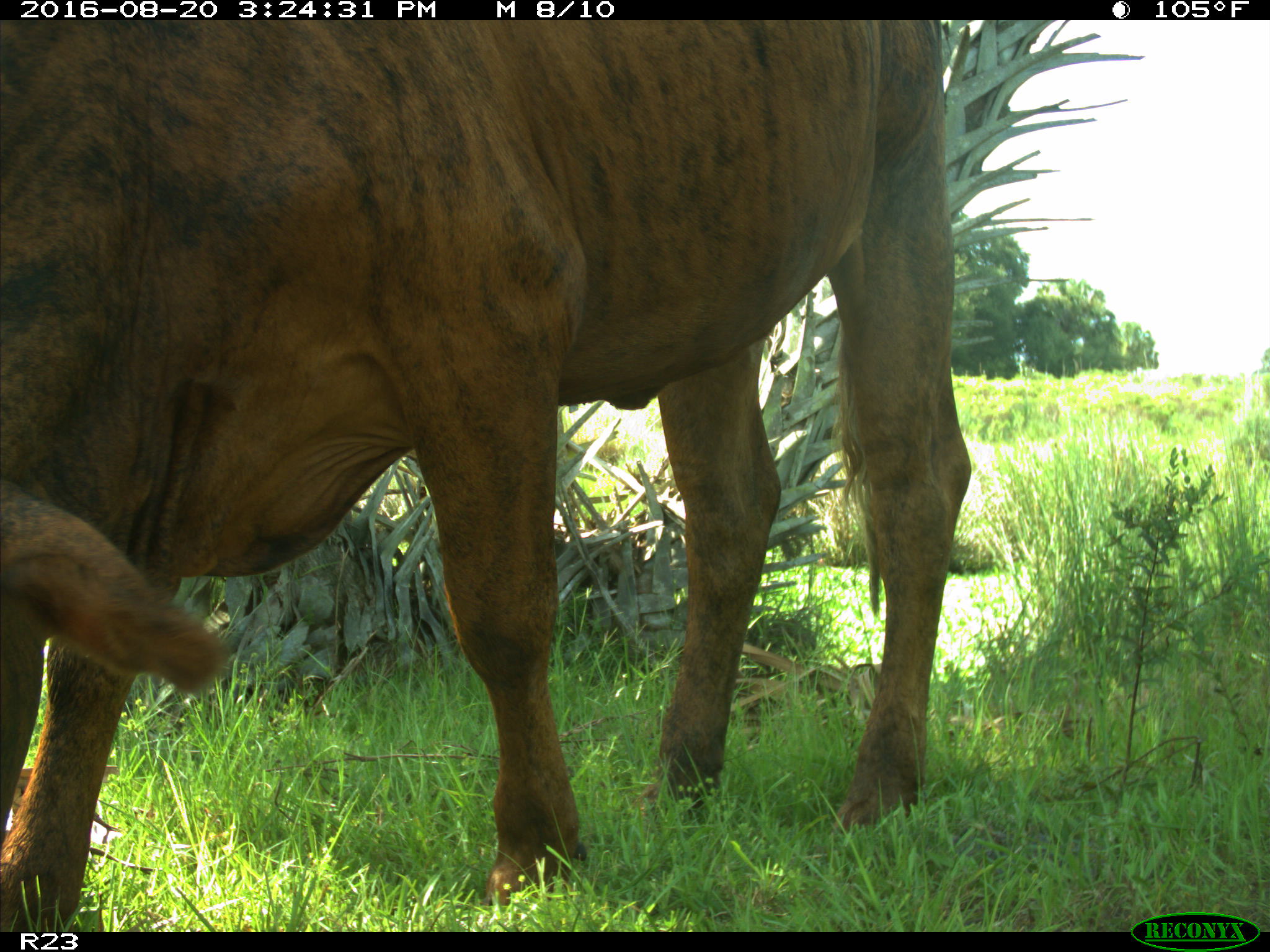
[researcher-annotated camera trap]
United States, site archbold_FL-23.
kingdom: Animalia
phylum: Chordata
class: Mammalia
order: Artiodactyla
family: Bovidae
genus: Bos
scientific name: Bos taurus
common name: domestic cow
Bos taurus (domestic cow).